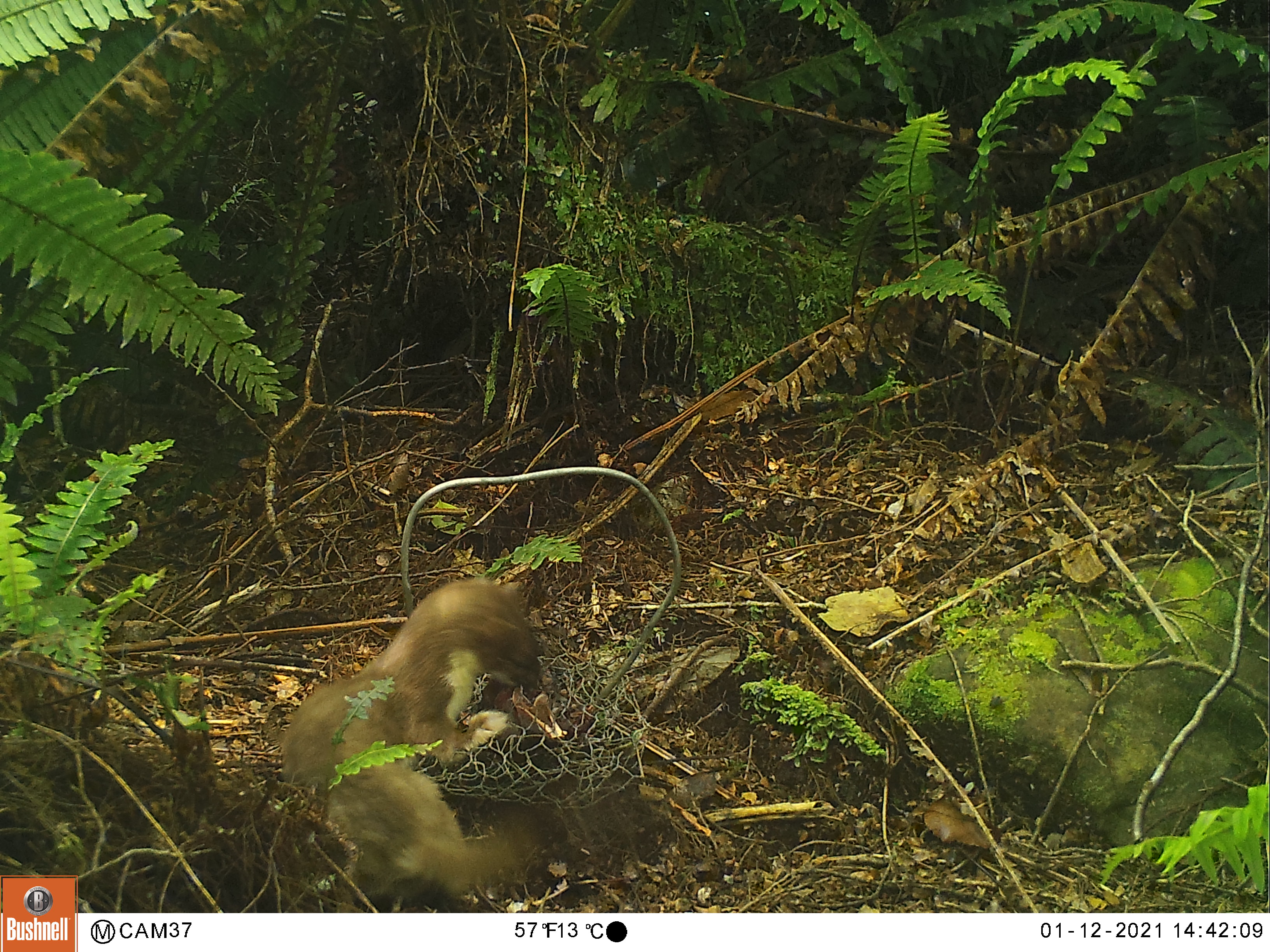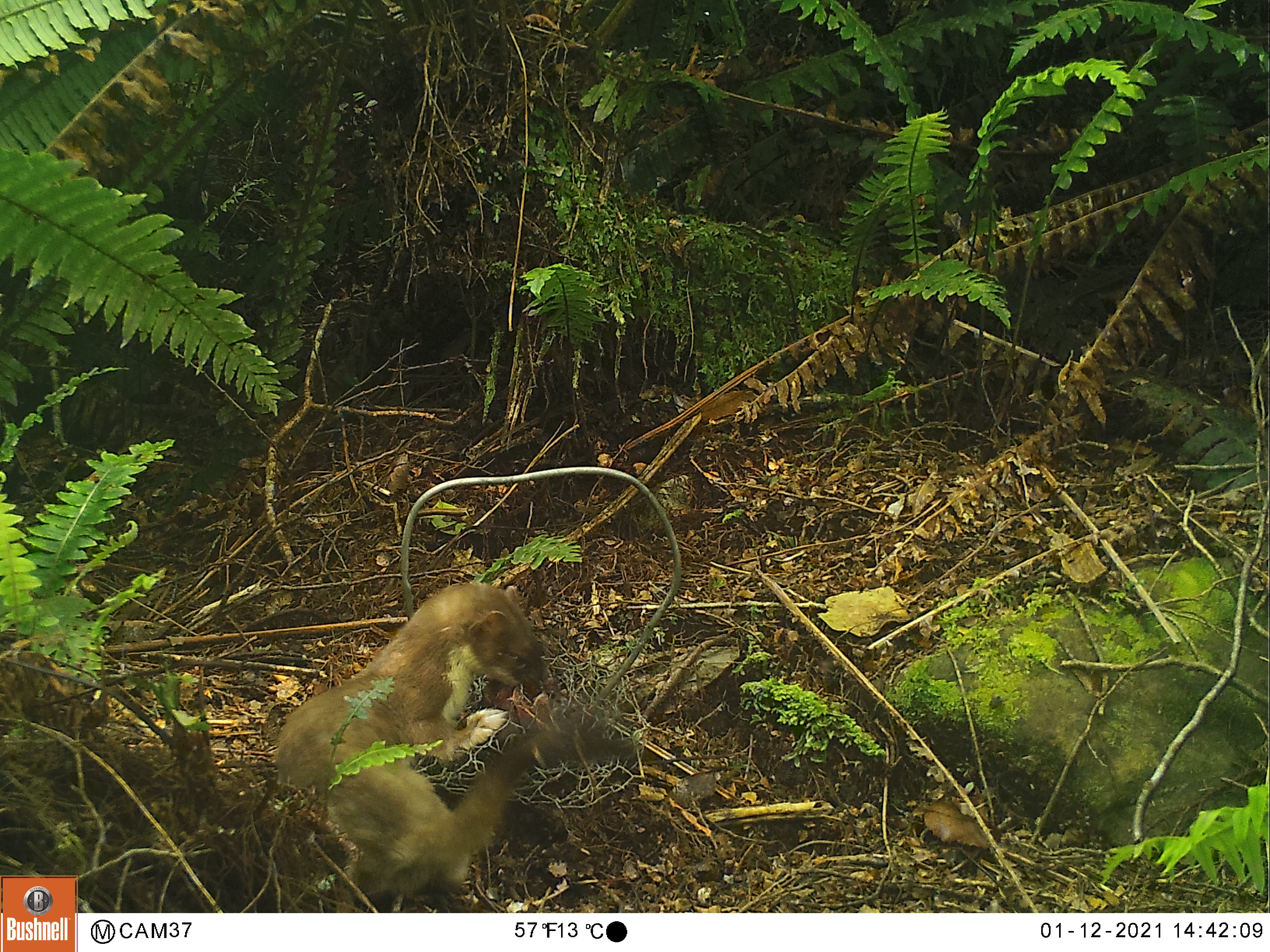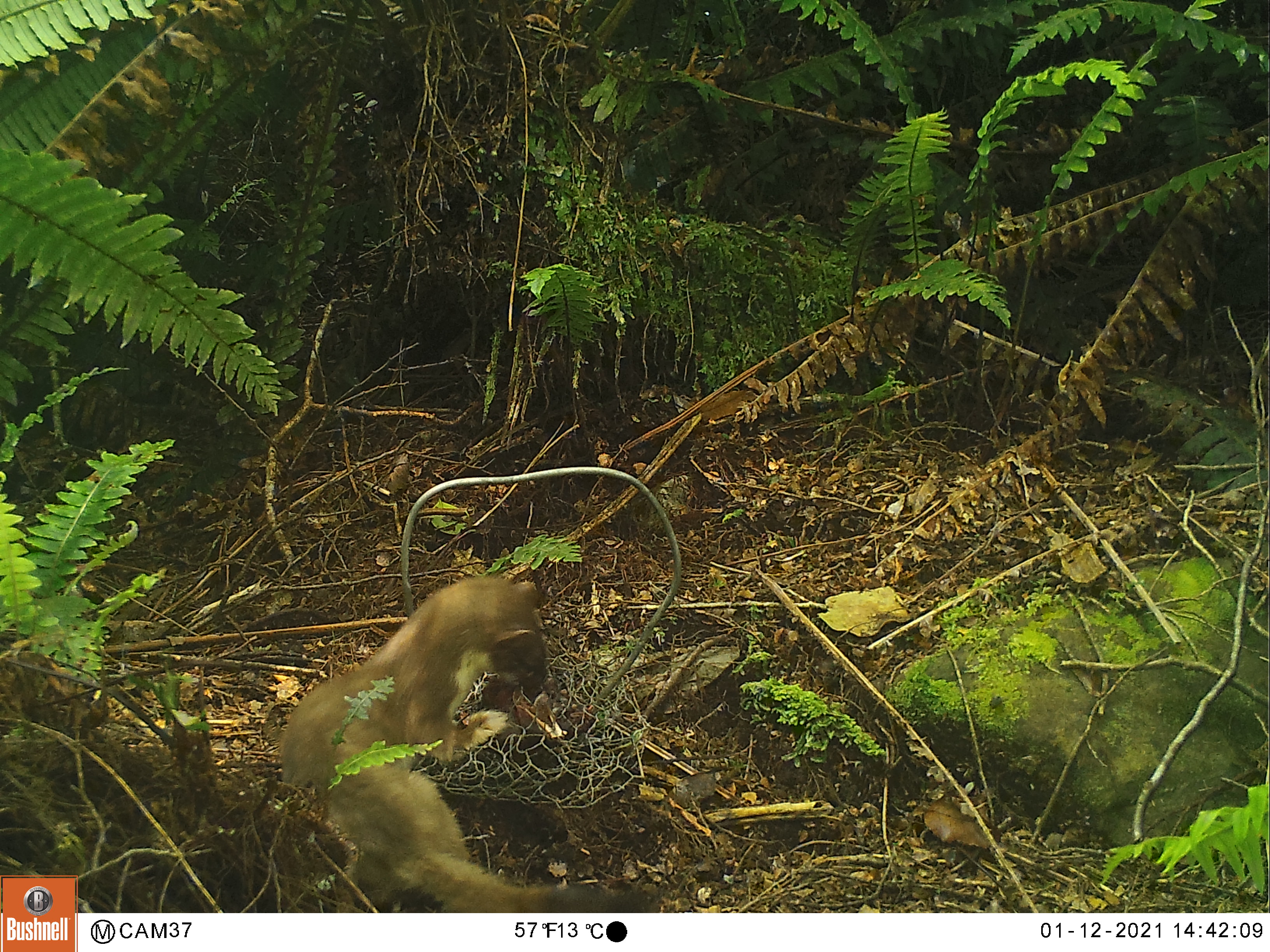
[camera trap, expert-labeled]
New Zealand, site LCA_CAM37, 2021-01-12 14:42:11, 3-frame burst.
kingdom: Animalia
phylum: Chordata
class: Mammalia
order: Carnivora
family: Mustelidae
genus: Mustela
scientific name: Mustela erminea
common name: stoat